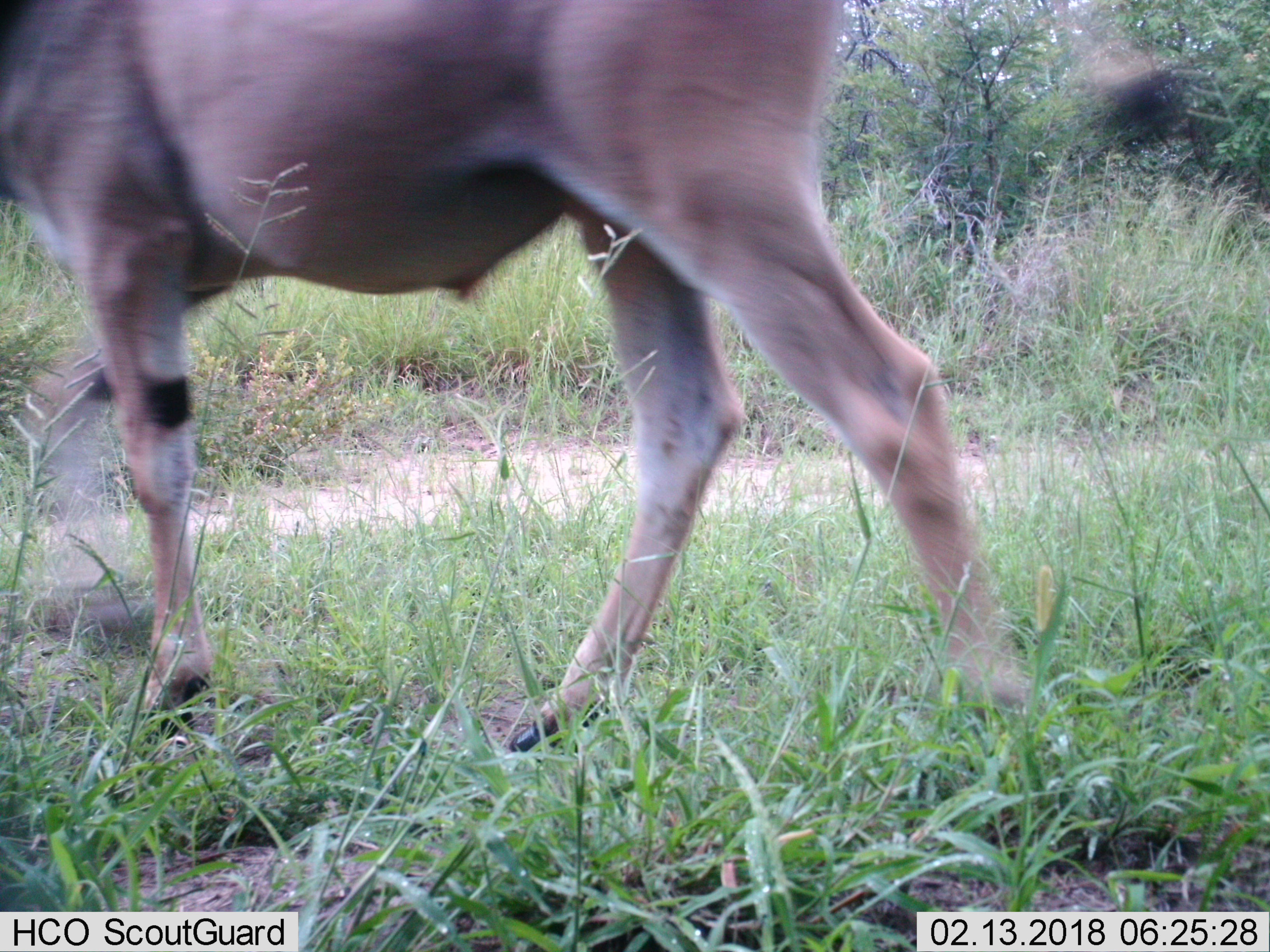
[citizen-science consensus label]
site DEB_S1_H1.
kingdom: Animalia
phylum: Chordata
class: Mammalia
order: Artiodactyla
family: Bovidae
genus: Tragelaphus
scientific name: Tragelaphus oryx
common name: eland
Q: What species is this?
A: Eland (Tragelaphus oryx).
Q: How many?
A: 1.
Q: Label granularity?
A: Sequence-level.